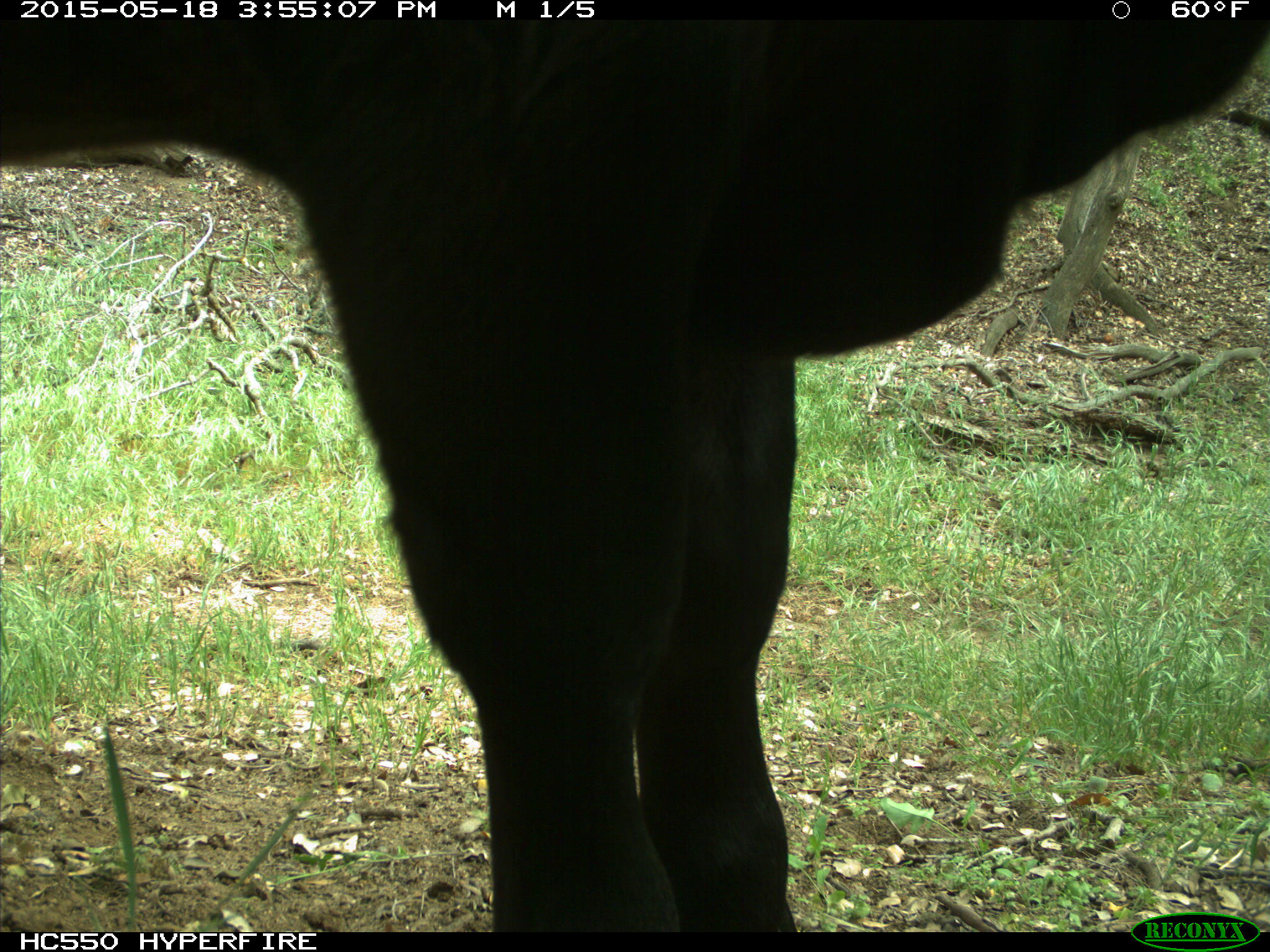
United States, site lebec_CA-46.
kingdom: Animalia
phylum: Chordata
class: Mammalia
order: Artiodactyla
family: Bovidae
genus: Bos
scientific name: Bos taurus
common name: domestic cow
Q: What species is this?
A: Bos taurus (domestic cow).